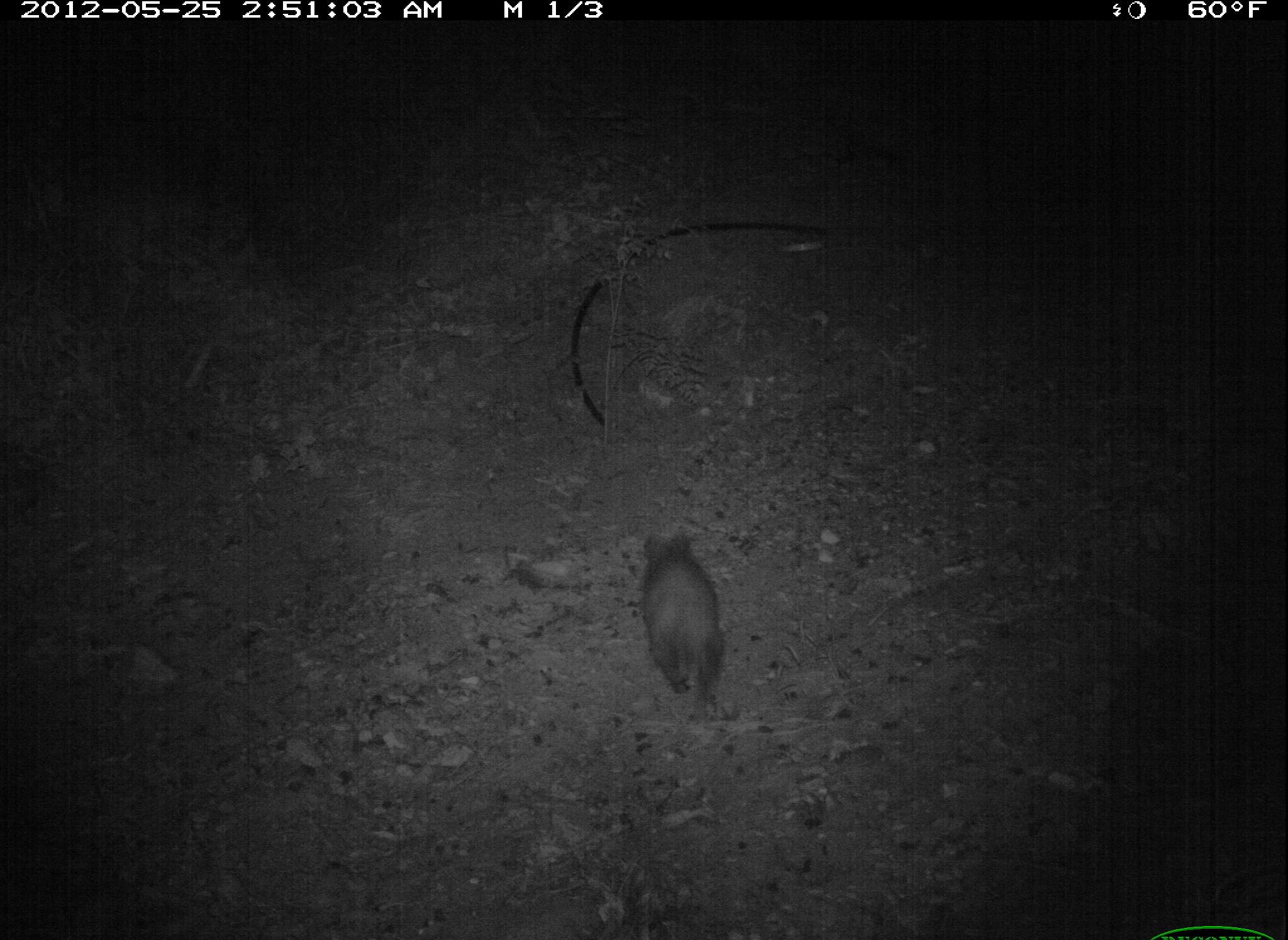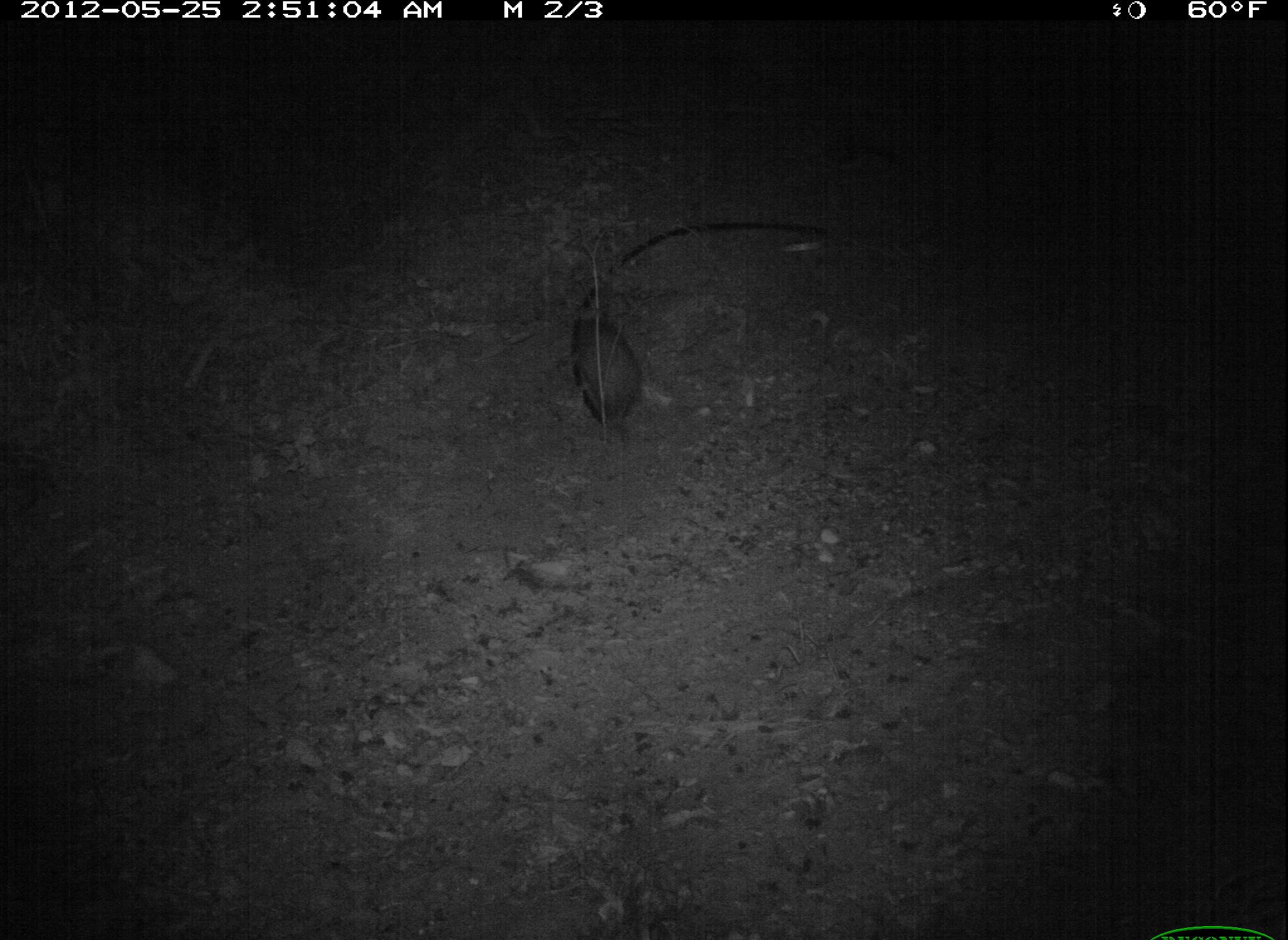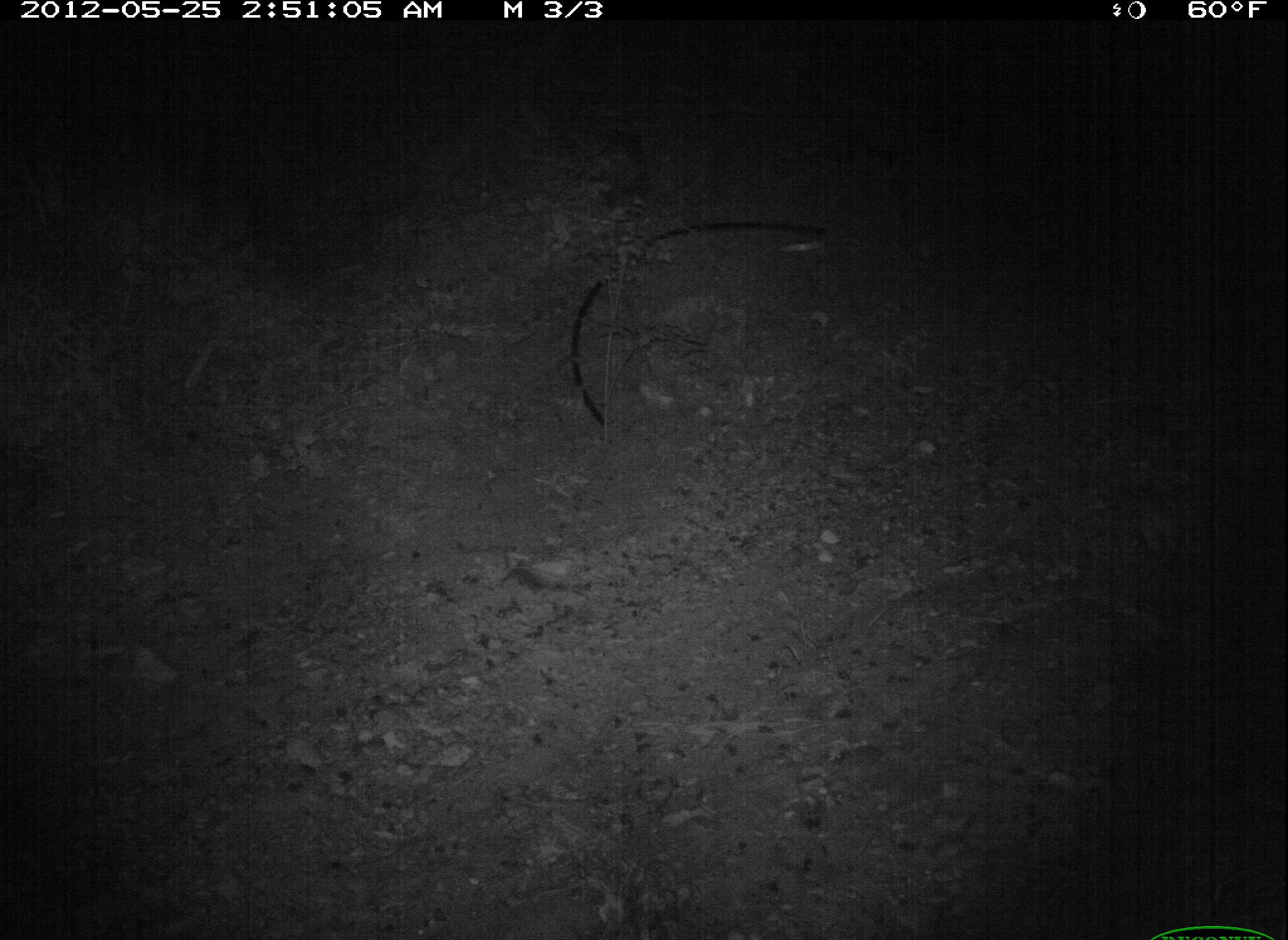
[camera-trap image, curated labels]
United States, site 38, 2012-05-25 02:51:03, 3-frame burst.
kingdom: Animalia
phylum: Chordata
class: Mammalia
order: Didelphimorphia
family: Didelphidae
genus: Didelphis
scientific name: Didelphis virginiana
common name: virginia opossum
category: opossum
Opossum (virginia opossum) (Didelphis virginiana).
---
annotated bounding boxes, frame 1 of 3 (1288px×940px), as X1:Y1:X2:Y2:
opossum: 620:520:749:743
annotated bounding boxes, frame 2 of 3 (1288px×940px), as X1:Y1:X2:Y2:
opossum: 543:308:715:443